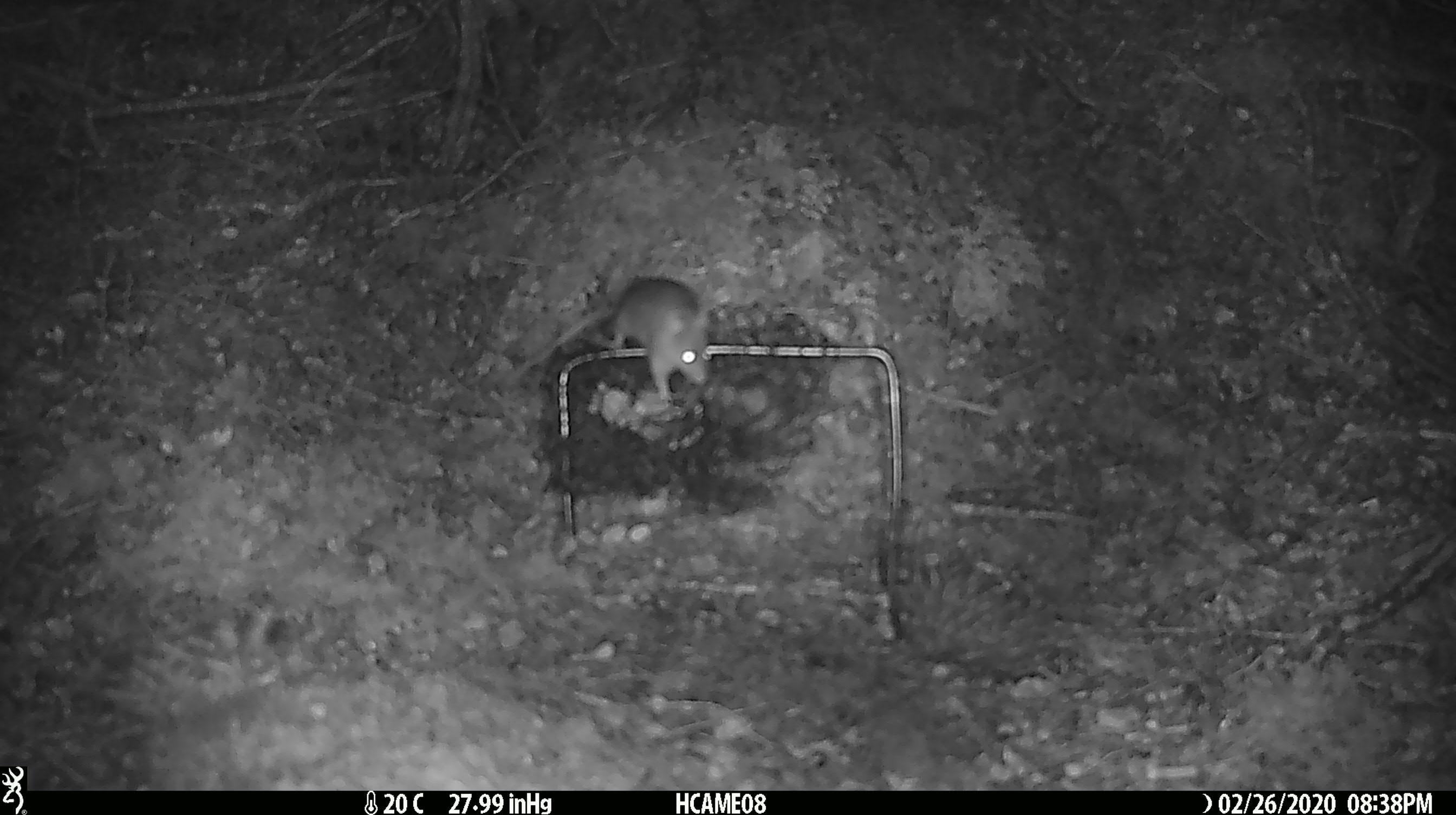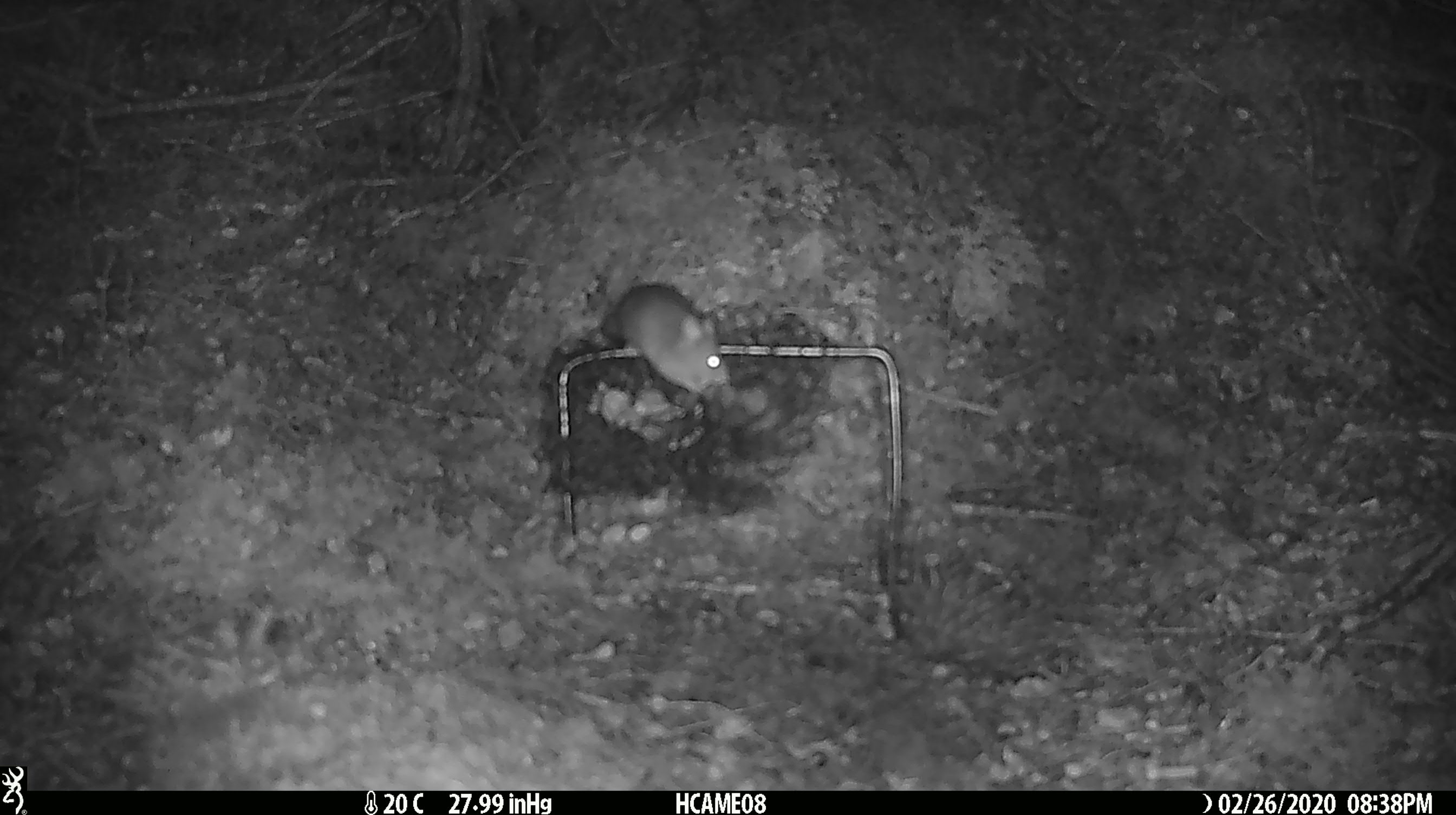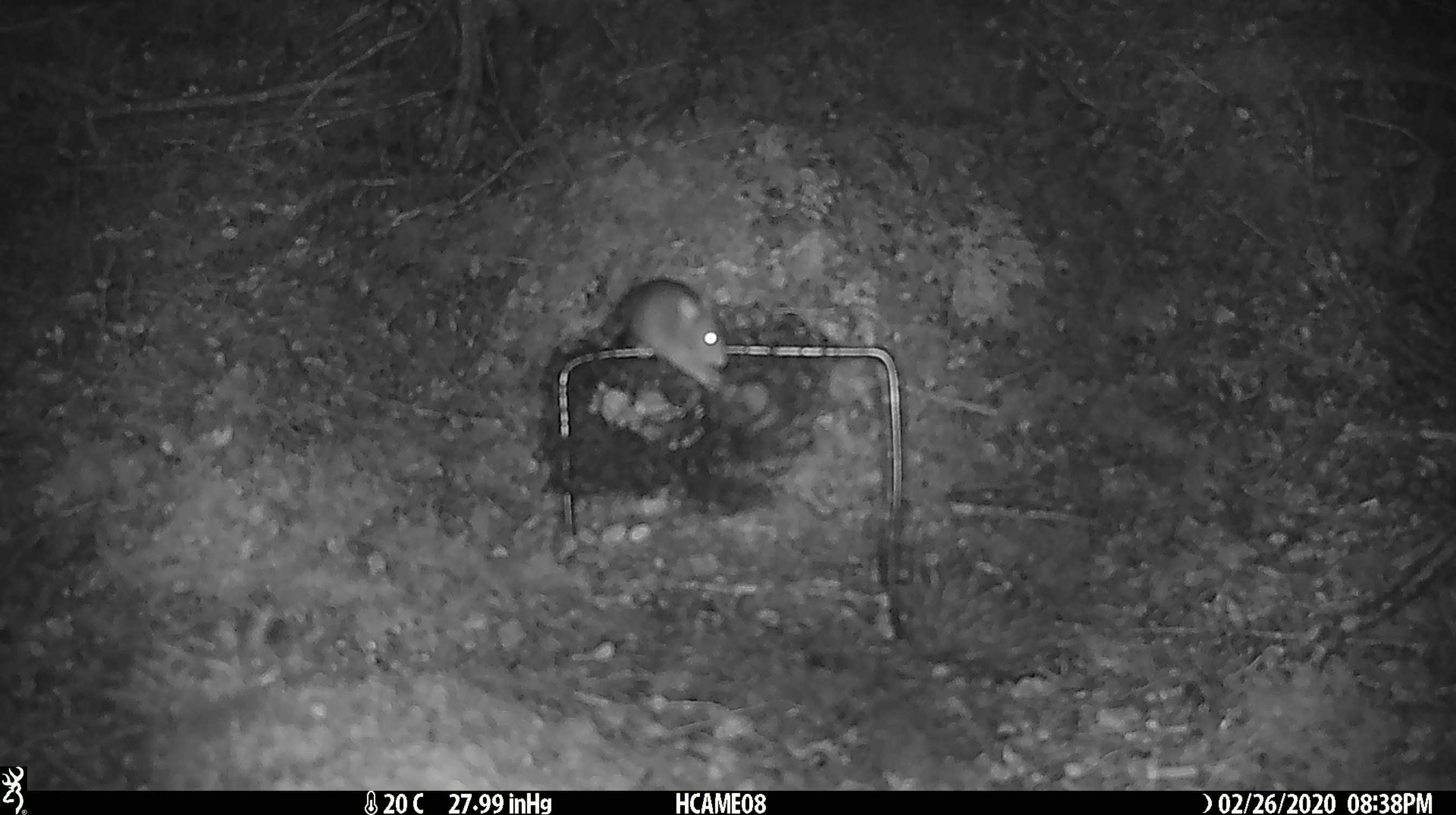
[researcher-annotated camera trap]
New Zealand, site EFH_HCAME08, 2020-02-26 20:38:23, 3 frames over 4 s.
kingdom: Animalia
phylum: Chordata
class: Mammalia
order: Rodentia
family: Muridae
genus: Mus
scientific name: Mus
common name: mouse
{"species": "mouse (Mus)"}